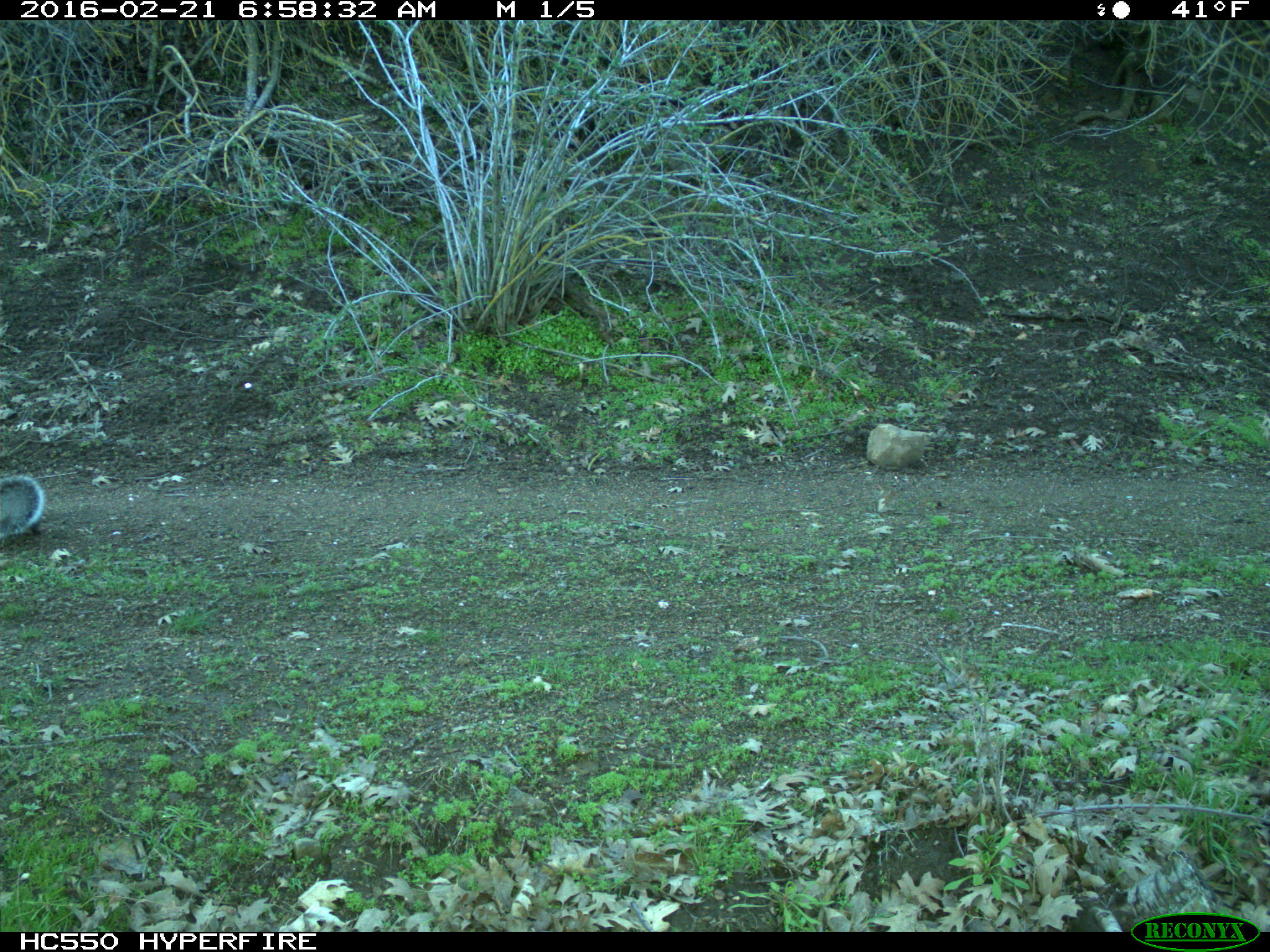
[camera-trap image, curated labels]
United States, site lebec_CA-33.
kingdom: Animalia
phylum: Chordata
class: Mammalia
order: Rodentia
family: Sciuridae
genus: Sciurus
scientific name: Sciurus carolinensis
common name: eastern gray squirrel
Sciurus carolinensis (eastern gray squirrel).